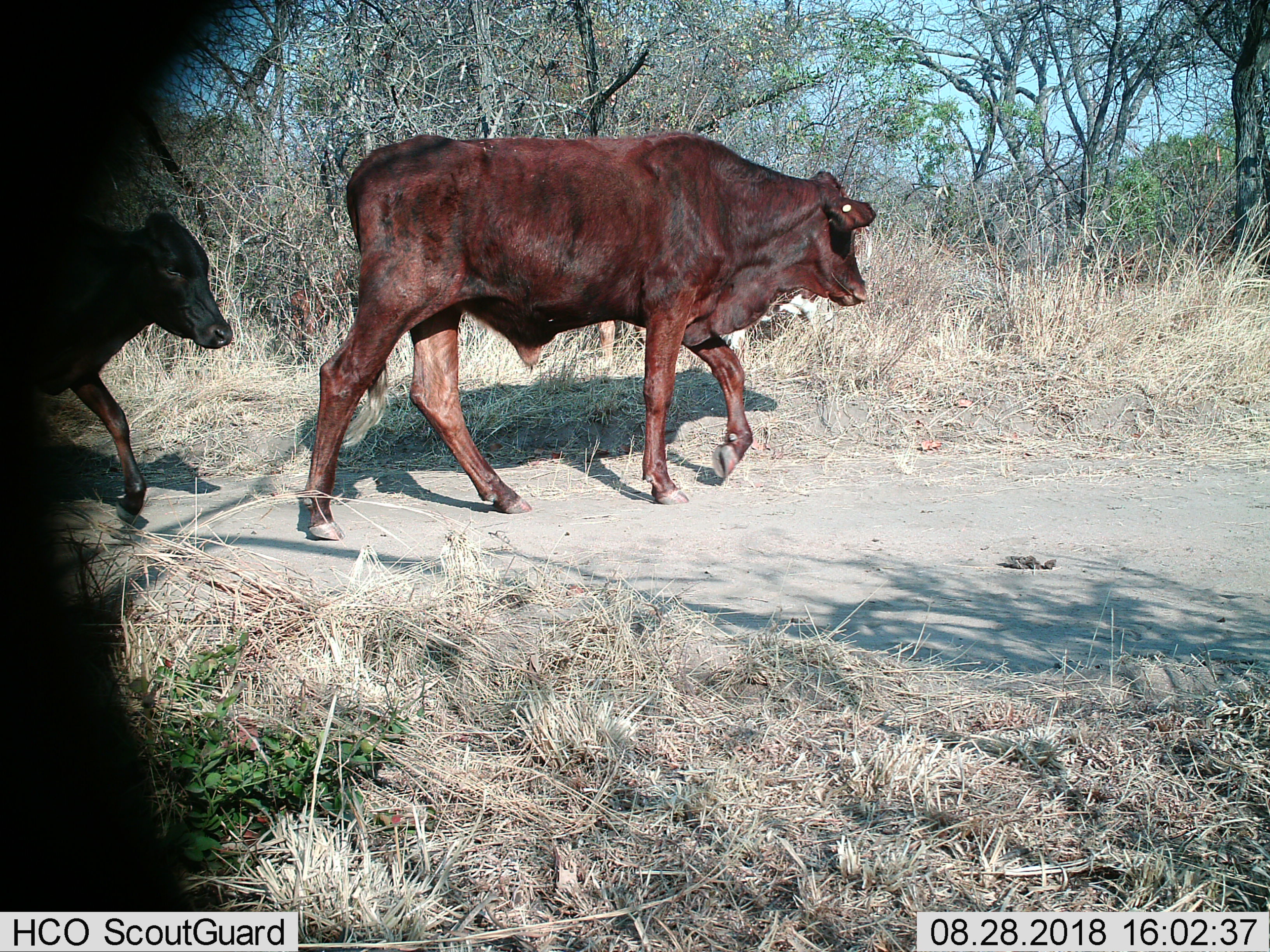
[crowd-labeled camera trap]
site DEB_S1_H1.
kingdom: Animalia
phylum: Chordata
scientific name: Vertebrata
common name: domestic animal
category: domesticanimal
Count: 2.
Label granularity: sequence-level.